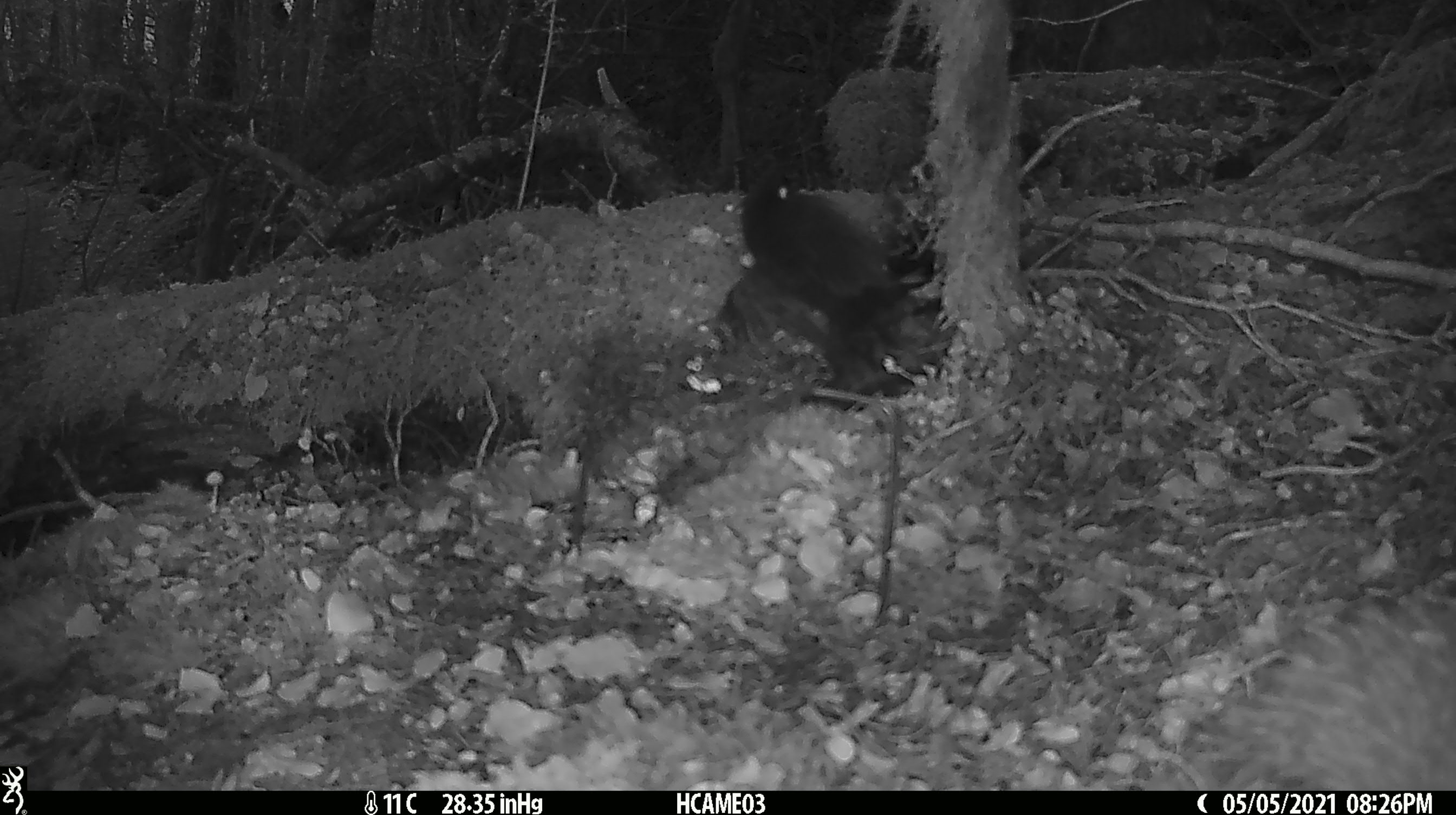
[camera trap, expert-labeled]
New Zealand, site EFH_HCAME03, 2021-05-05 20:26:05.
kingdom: Animalia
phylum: Chordata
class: Aves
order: Passeriformes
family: Turdidae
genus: Turdus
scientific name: Turdus merula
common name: eurasian blackbird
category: blackbird